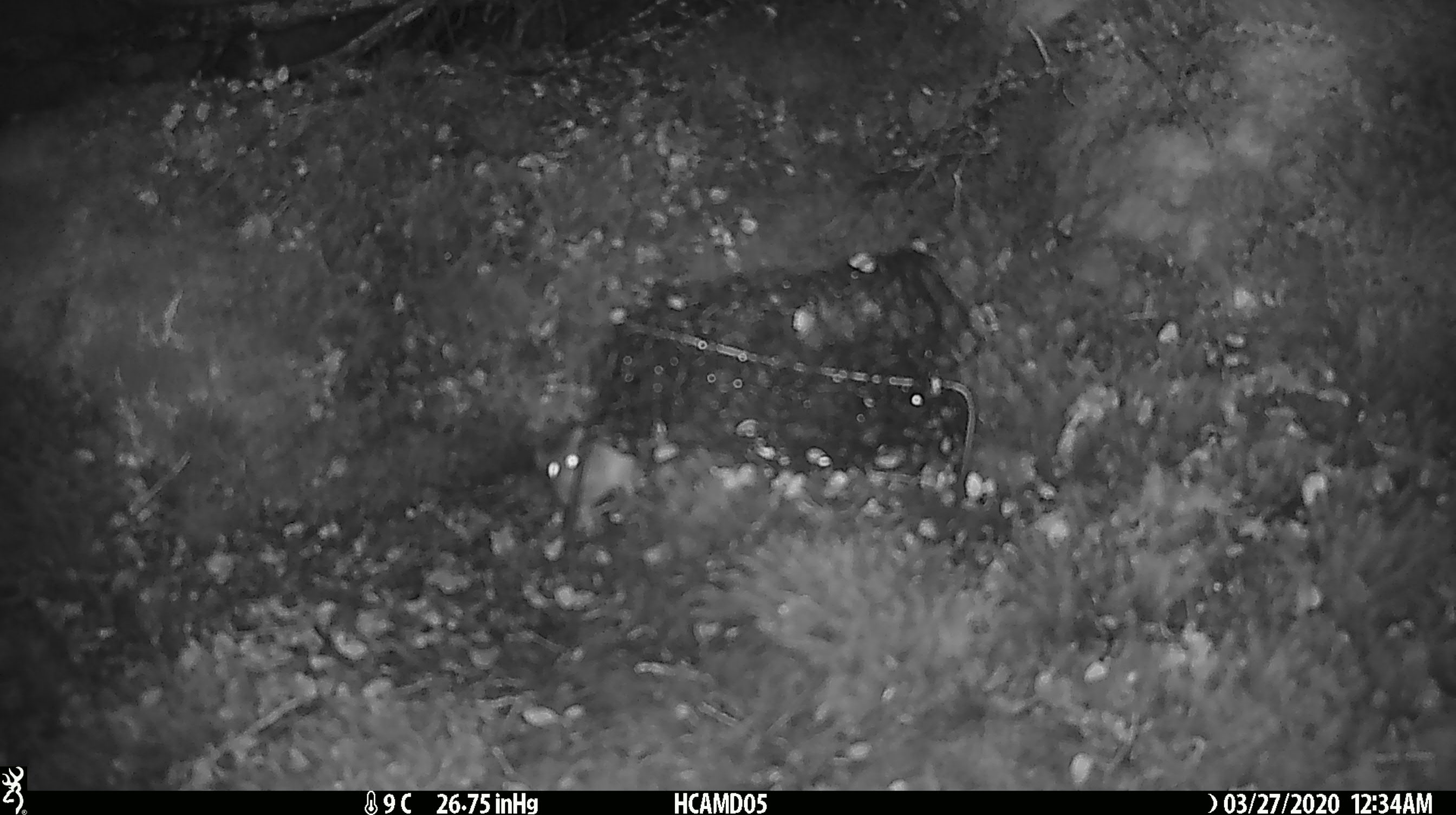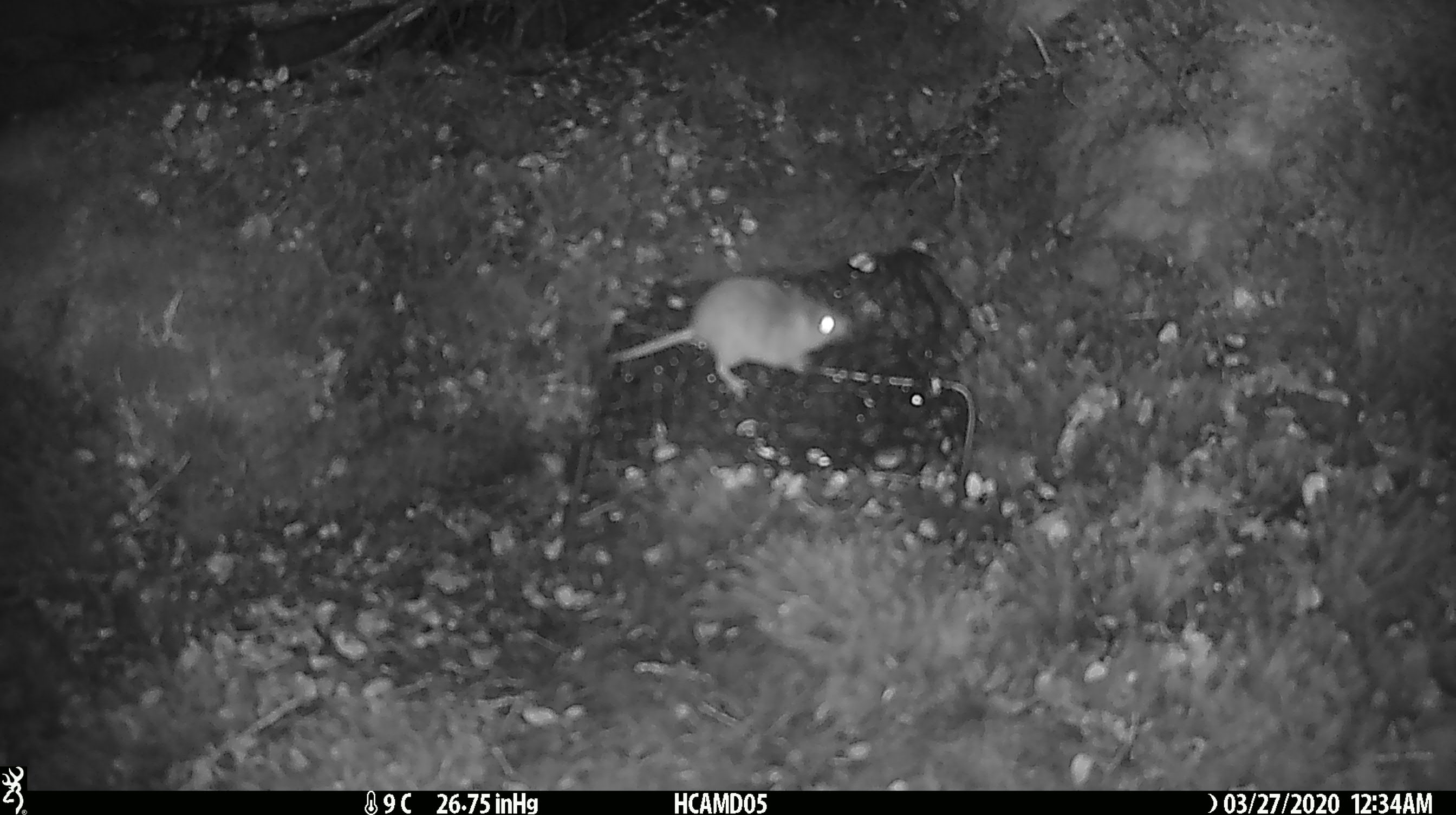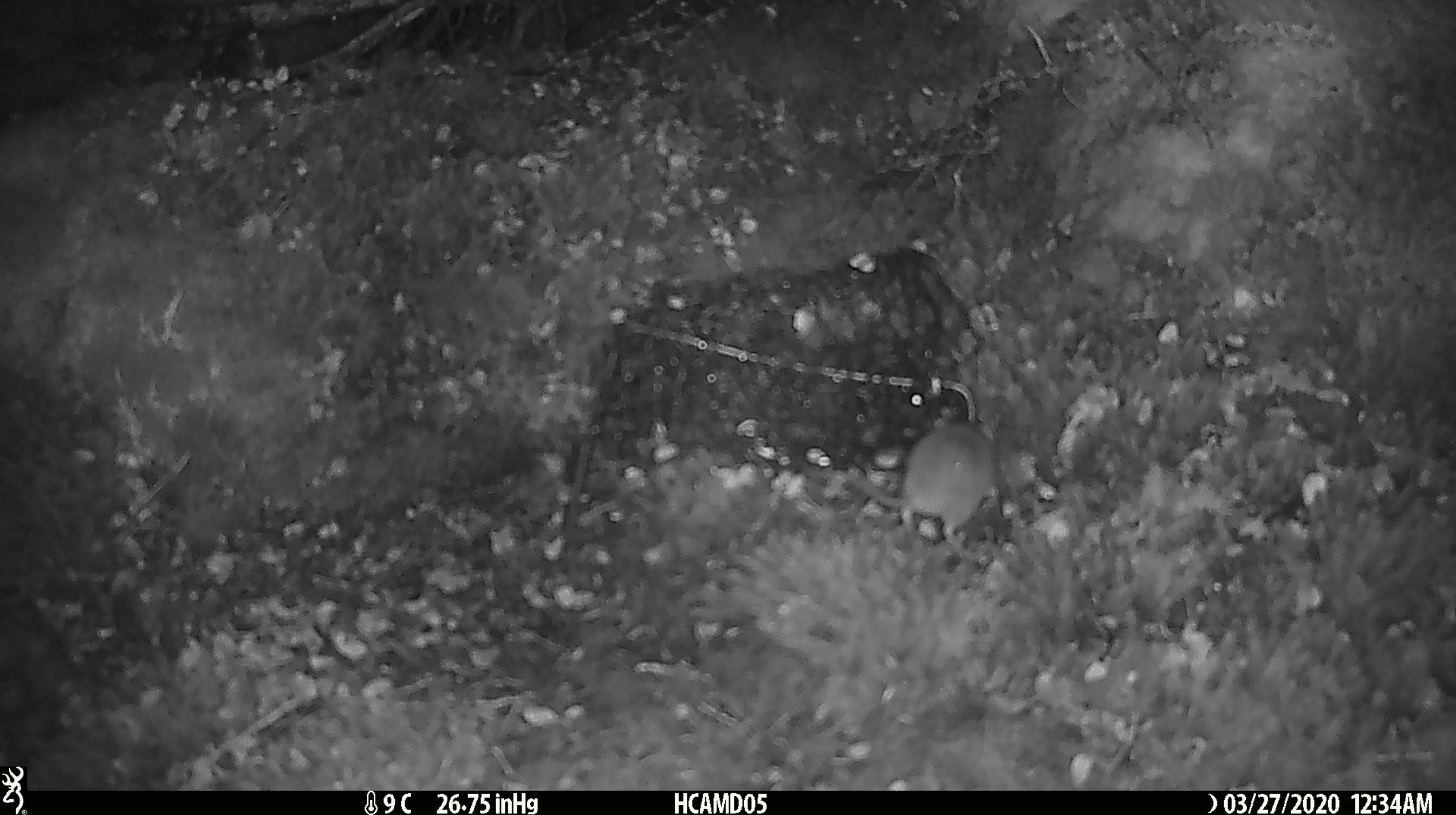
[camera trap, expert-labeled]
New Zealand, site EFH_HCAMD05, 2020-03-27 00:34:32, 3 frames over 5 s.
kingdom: Animalia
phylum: Chordata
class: Mammalia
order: Rodentia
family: Muridae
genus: Mus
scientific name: Mus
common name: mouse